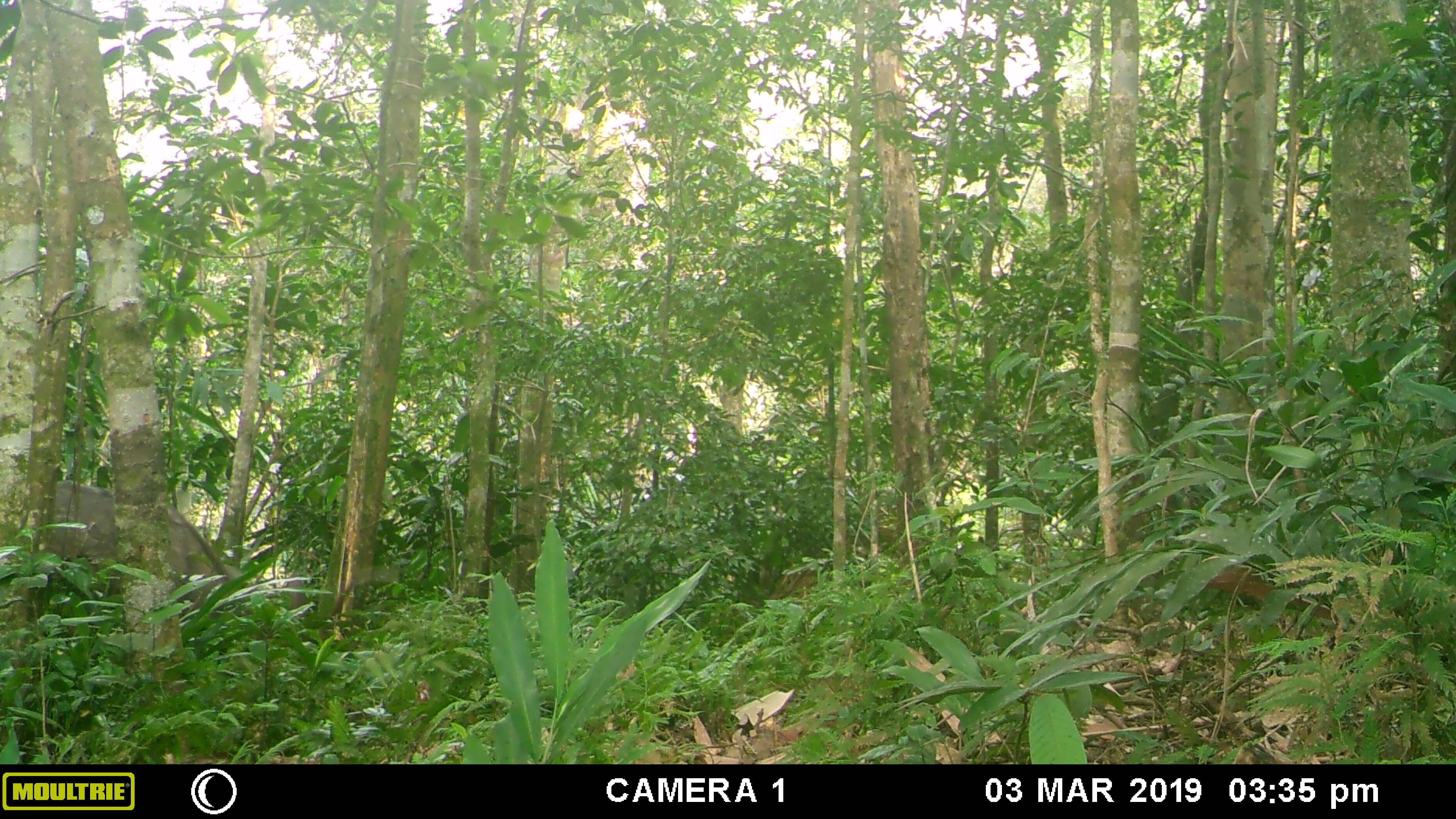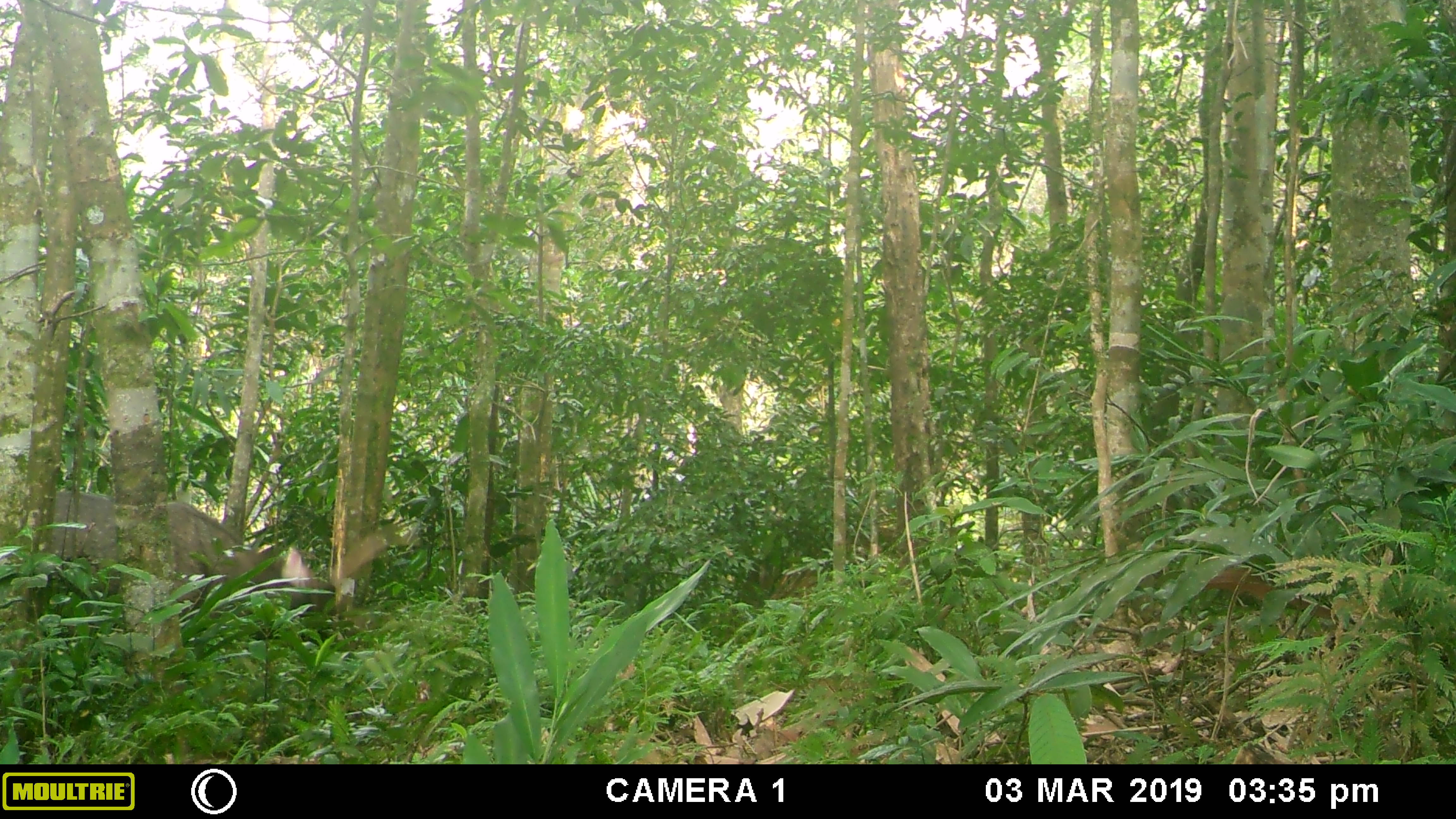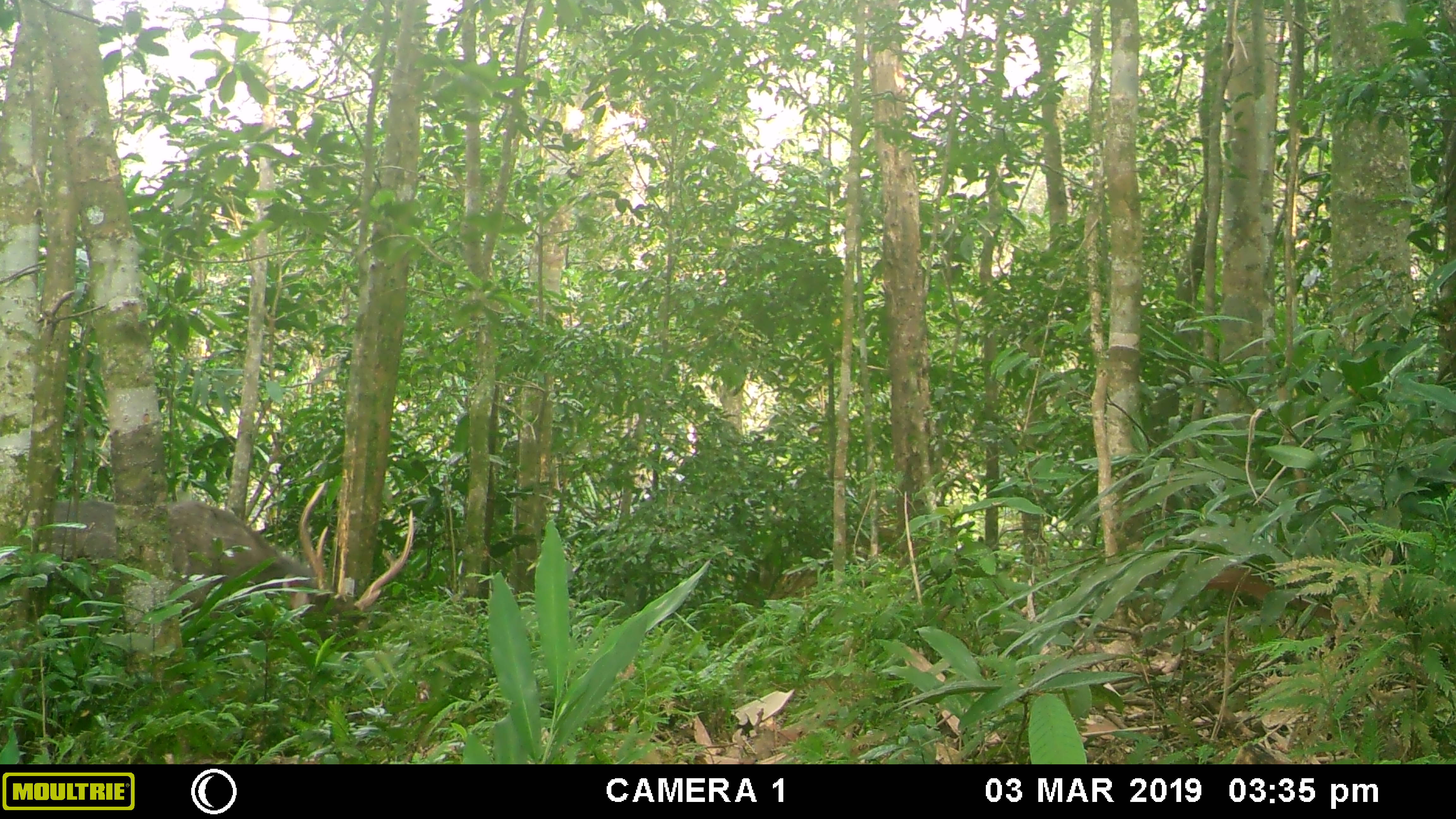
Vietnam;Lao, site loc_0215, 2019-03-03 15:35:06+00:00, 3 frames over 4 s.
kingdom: Animalia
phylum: Chordata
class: Mammalia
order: Artiodactyla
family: Cervidae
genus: Rusa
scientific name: Rusa unicolor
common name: sambar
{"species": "sambar (Rusa unicolor)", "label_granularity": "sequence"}